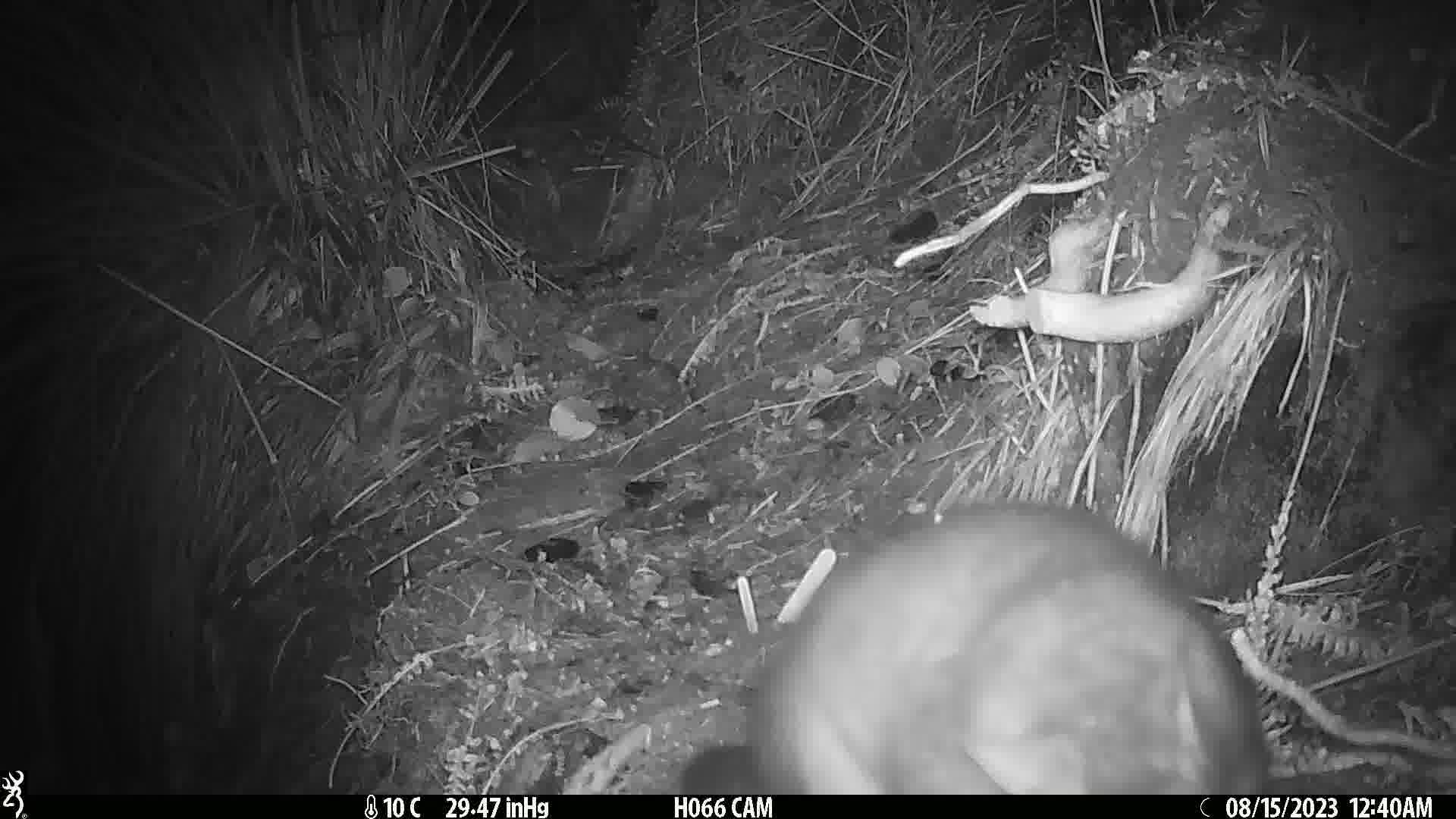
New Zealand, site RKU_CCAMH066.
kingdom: Animalia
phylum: Chordata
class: Mammalia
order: Diprotodontia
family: Phalangeridae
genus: Trichosurus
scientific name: Trichosurus vulpecula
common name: common brushtail possum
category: possum